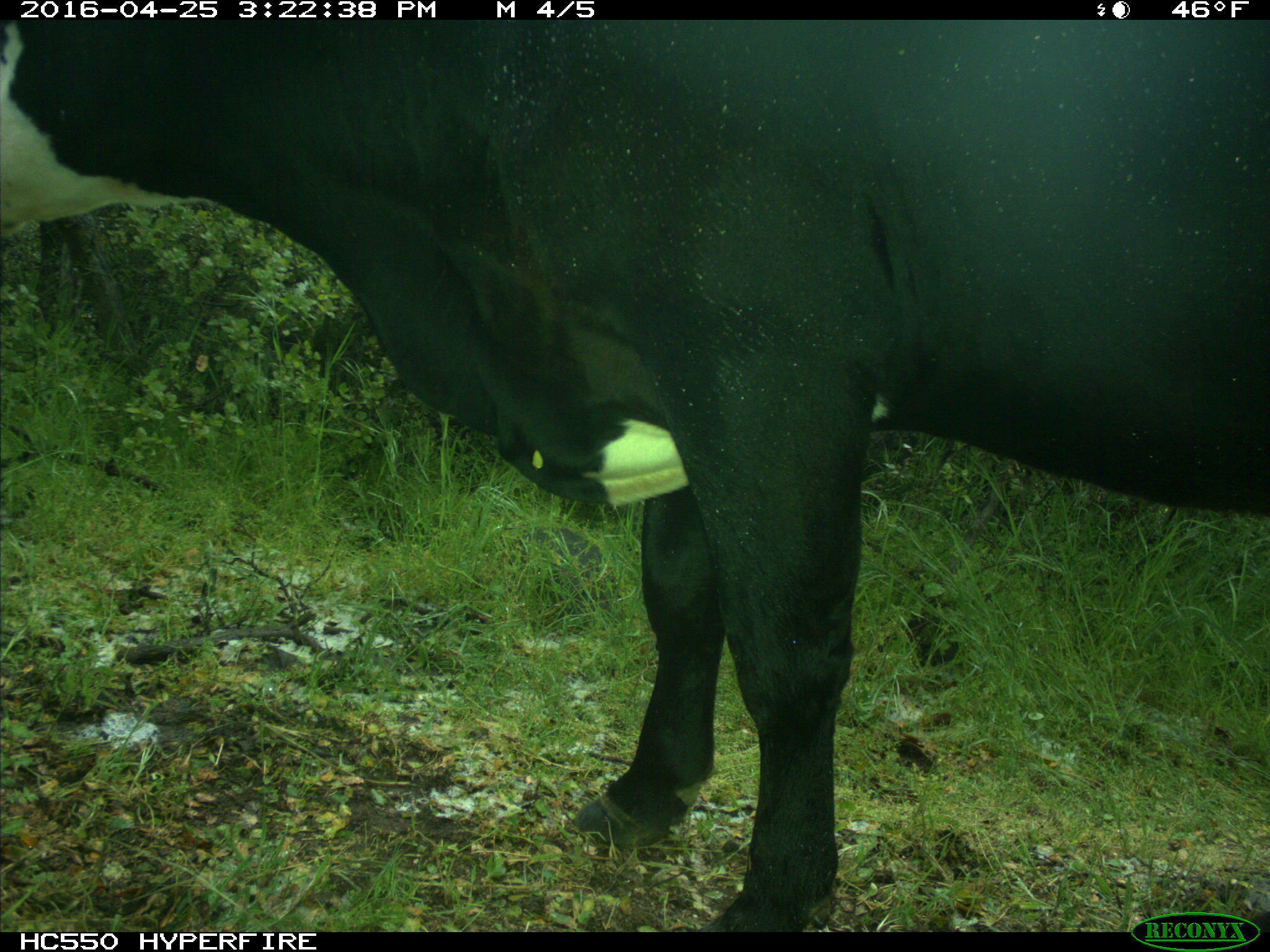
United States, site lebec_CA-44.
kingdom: Animalia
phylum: Chordata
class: Mammalia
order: Artiodactyla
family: Bovidae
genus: Bos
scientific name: Bos taurus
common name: domestic cow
Bos taurus (domestic cow).